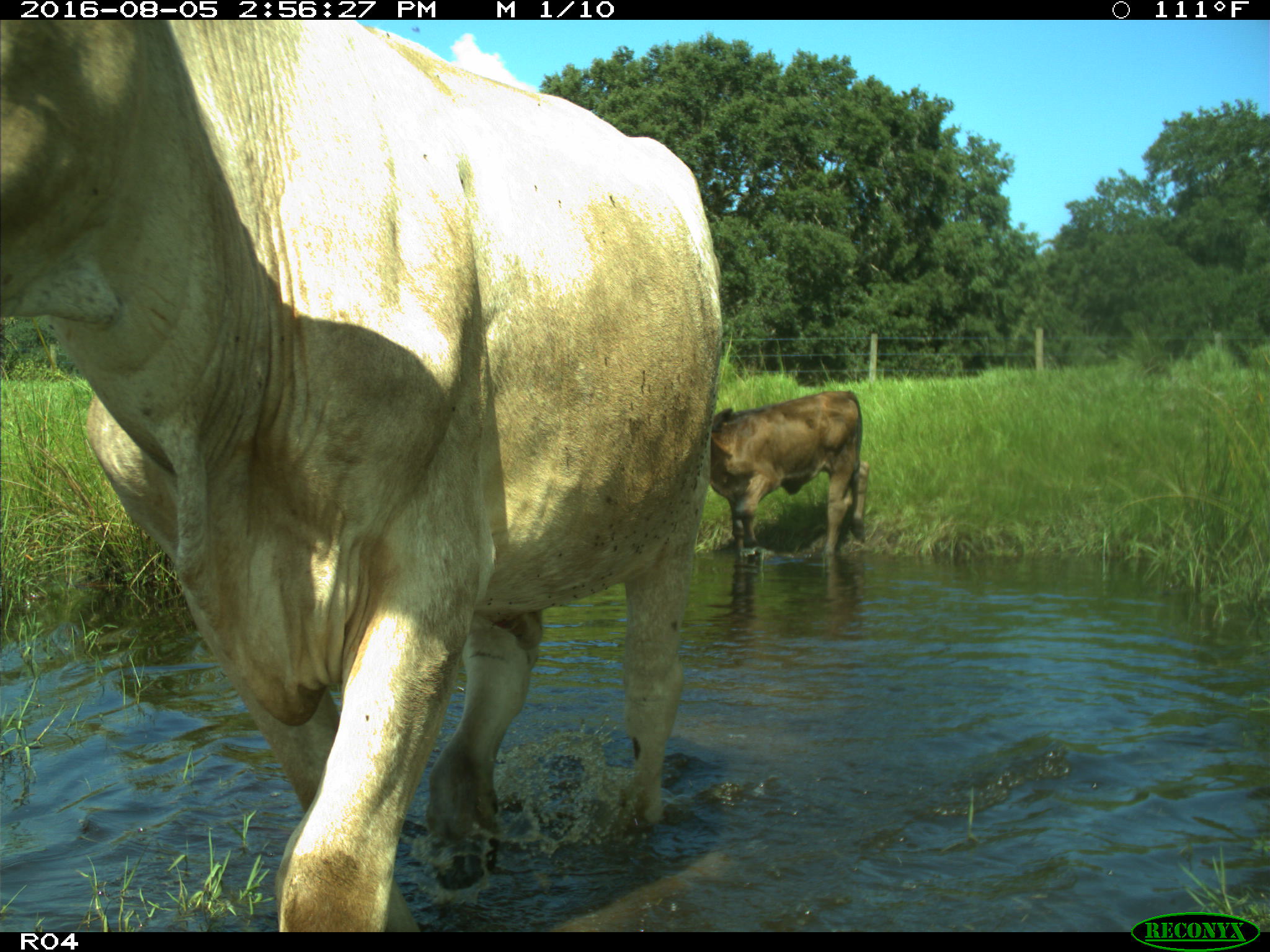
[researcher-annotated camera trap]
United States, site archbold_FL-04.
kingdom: Animalia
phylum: Chordata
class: Mammalia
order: Artiodactyla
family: Bovidae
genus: Bos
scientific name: Bos taurus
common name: domestic cow